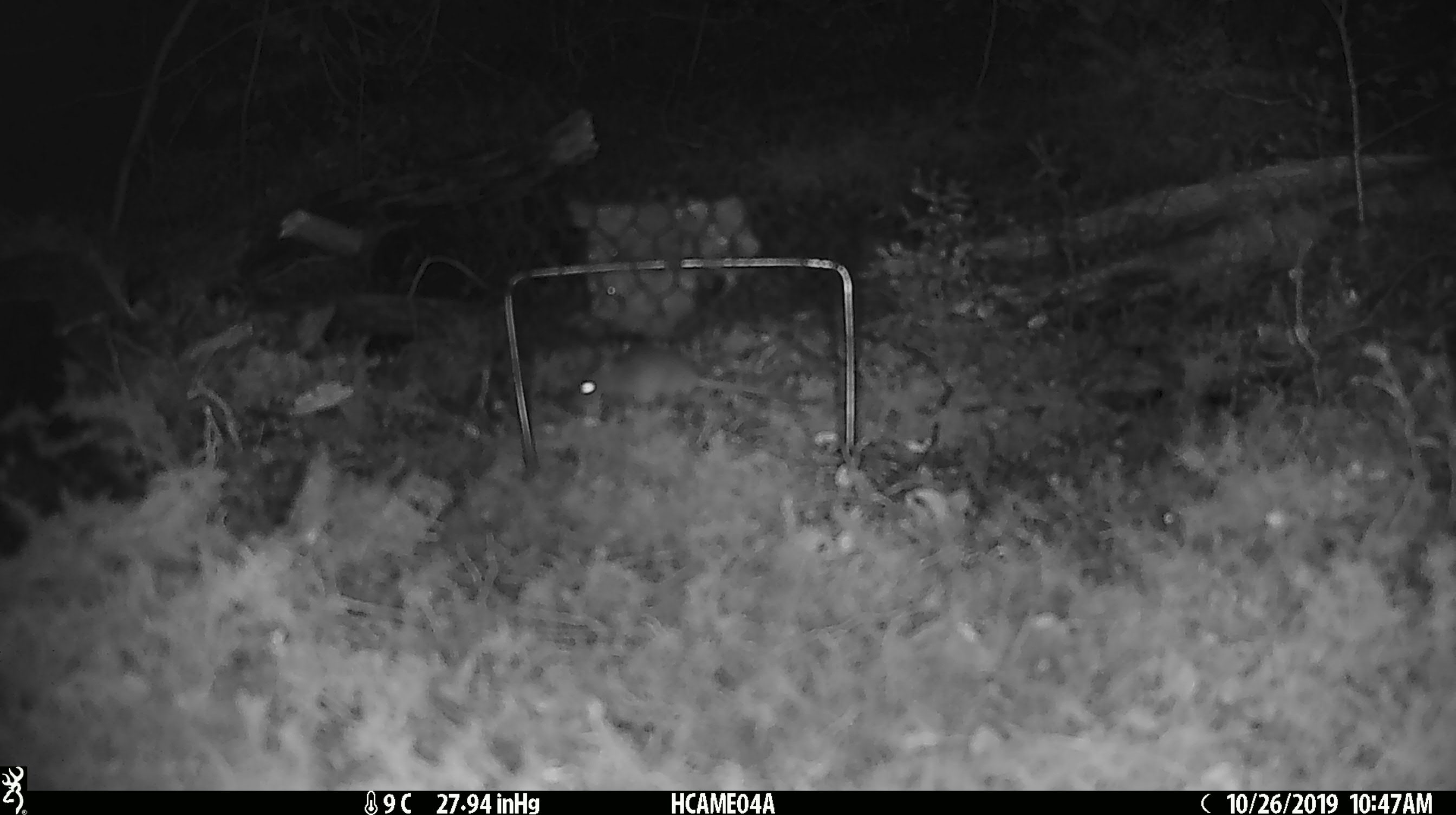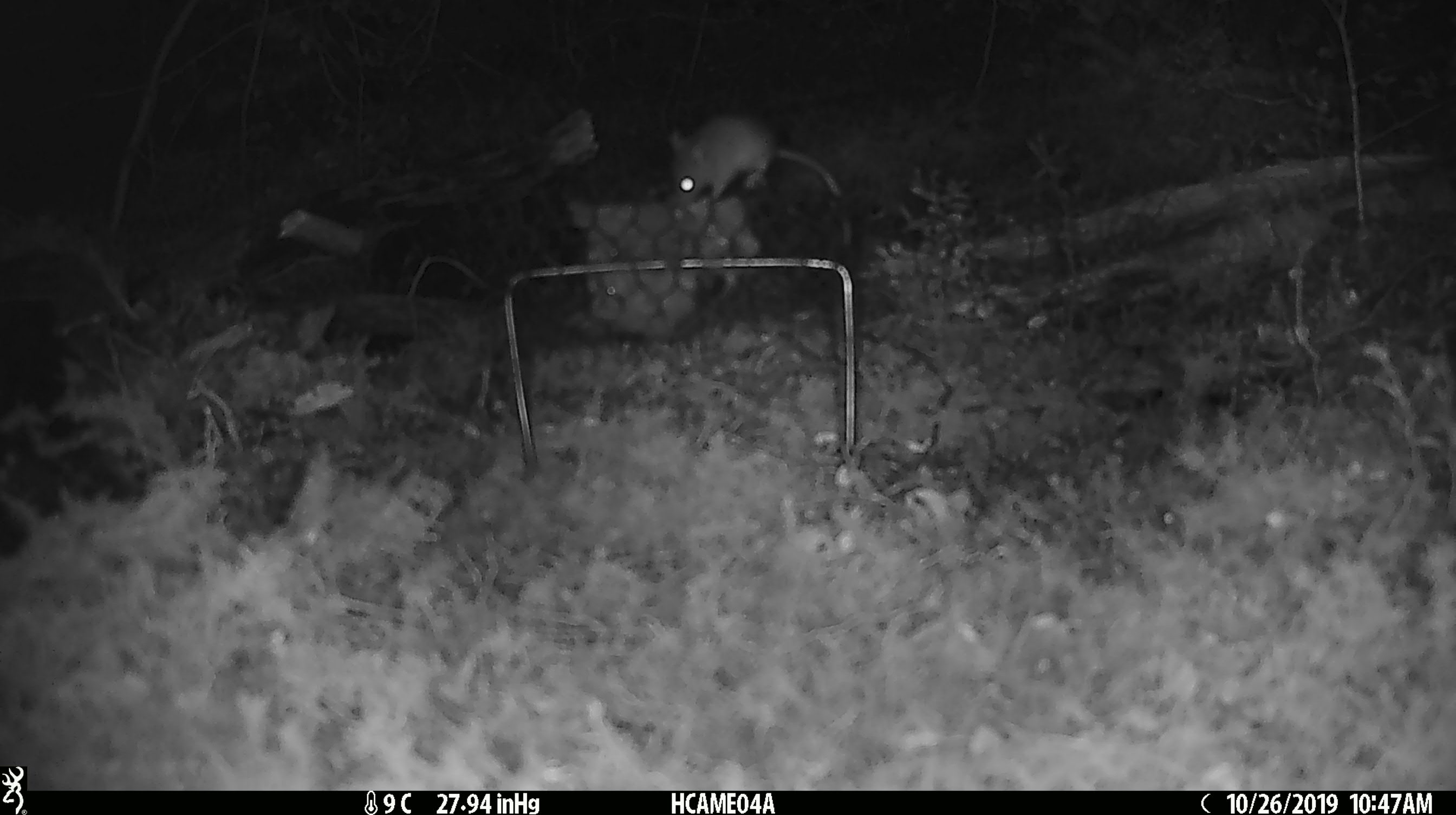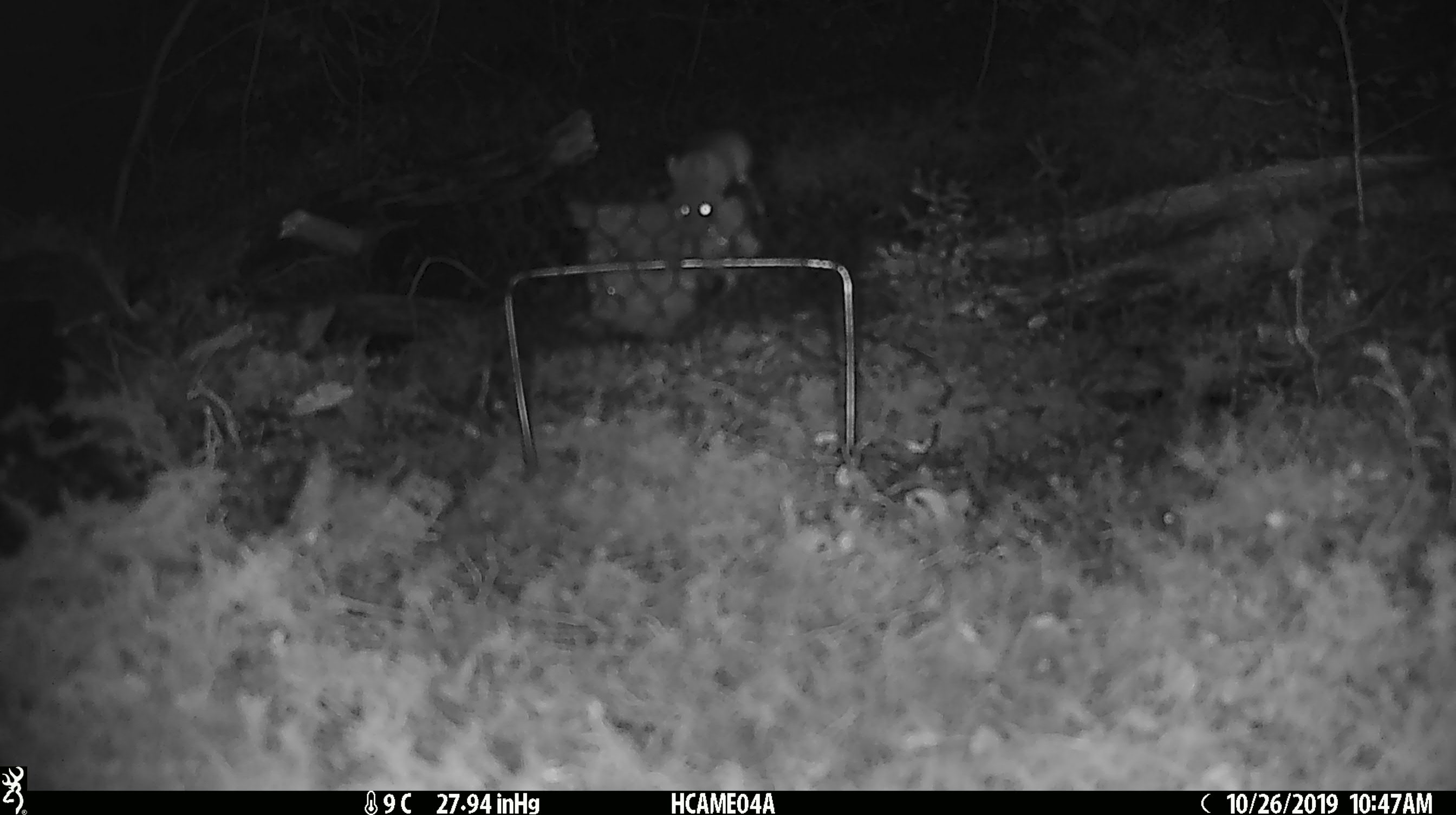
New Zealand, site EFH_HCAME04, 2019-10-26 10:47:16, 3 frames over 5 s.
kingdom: Animalia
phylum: Chordata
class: Mammalia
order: Rodentia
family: Muridae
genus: Mus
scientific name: Mus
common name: mouse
Mouse (Mus).